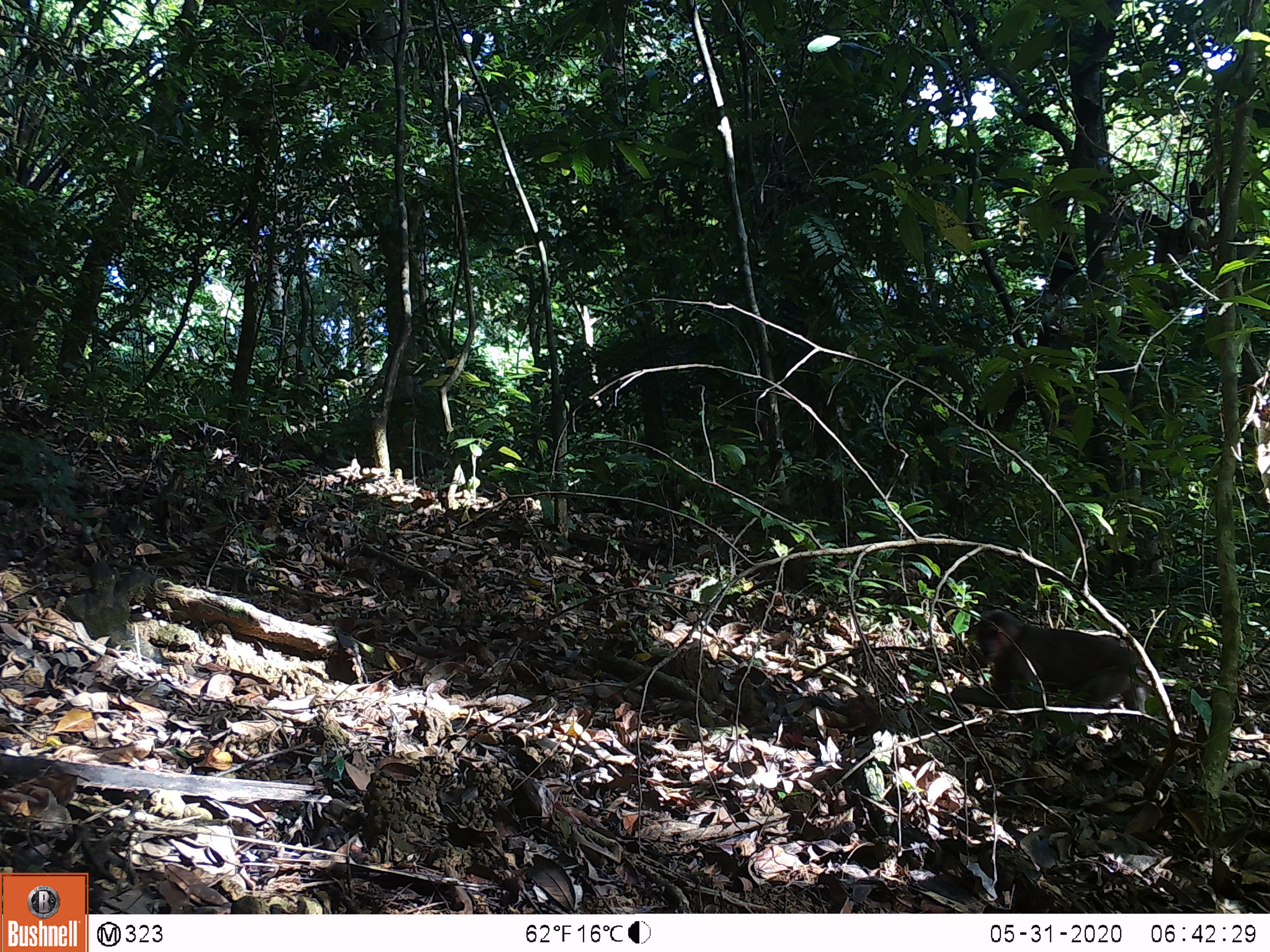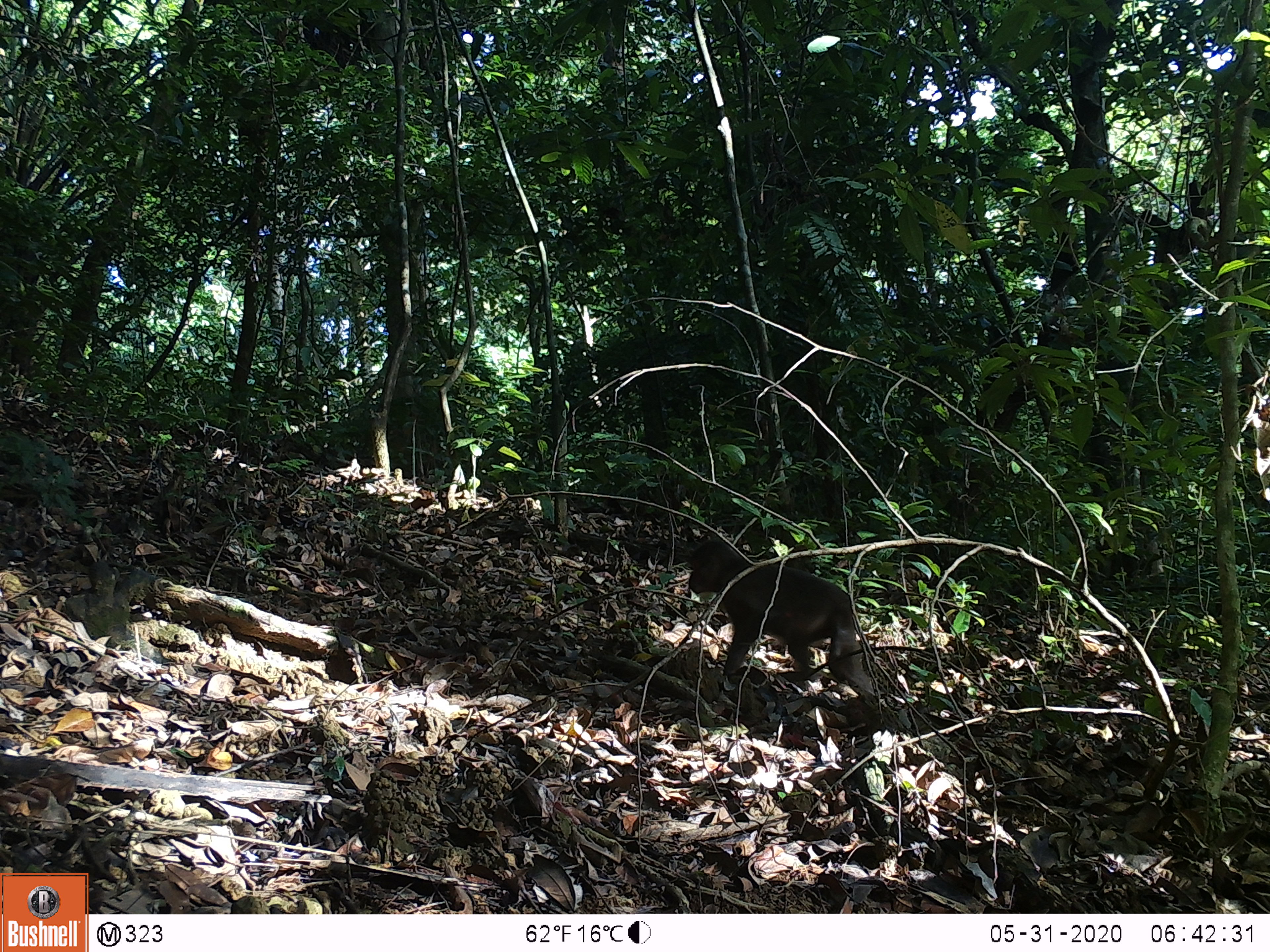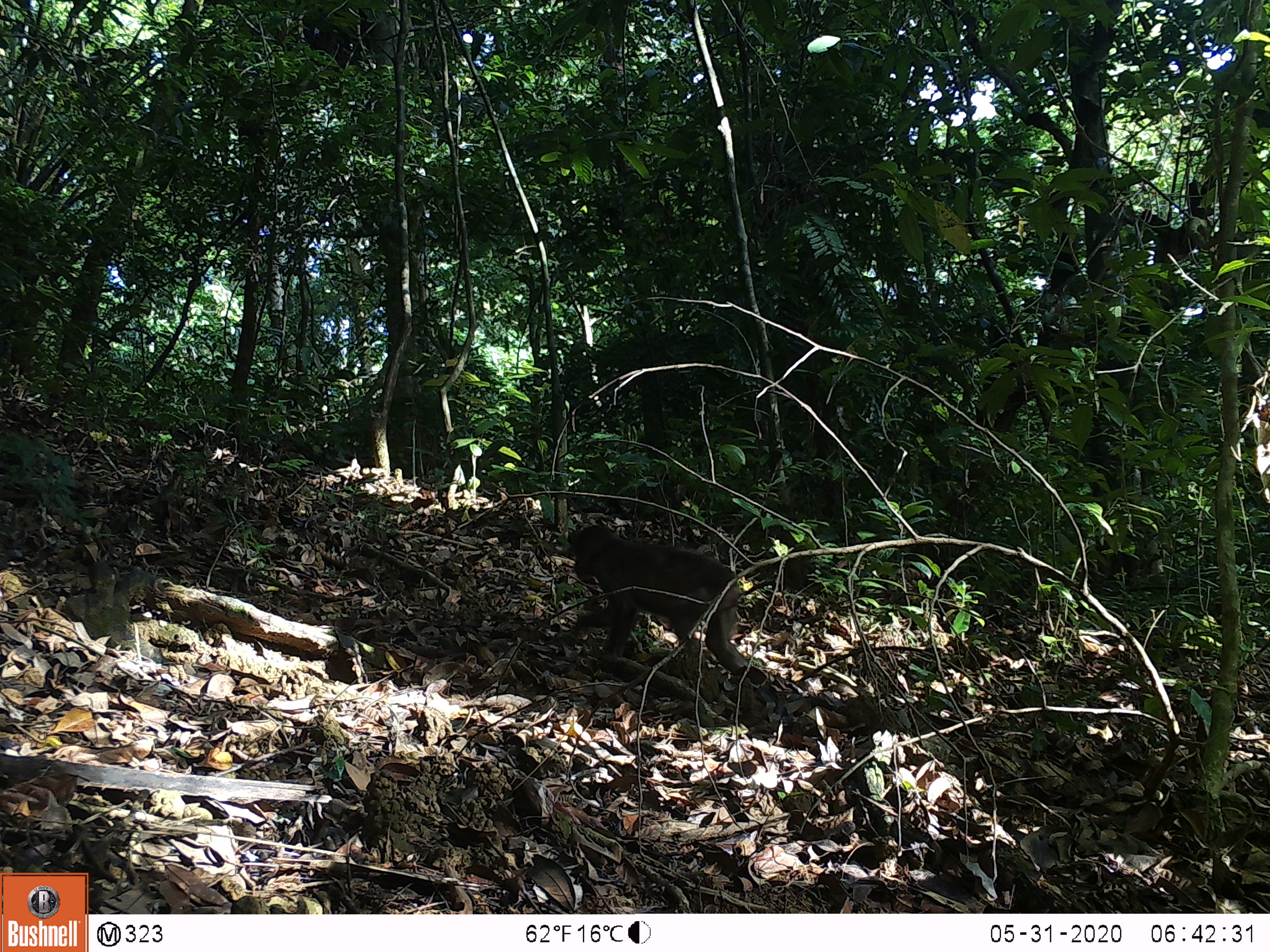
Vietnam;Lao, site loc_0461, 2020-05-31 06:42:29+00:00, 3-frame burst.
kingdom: Animalia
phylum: Chordata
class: Mammalia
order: Primates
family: Cercopithecidae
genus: Macaca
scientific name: Macaca arctoides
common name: stump-tailed macaque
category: stump tailed macaque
Stump tailed macaque (stump-tailed macaque) (Macaca arctoides). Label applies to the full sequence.